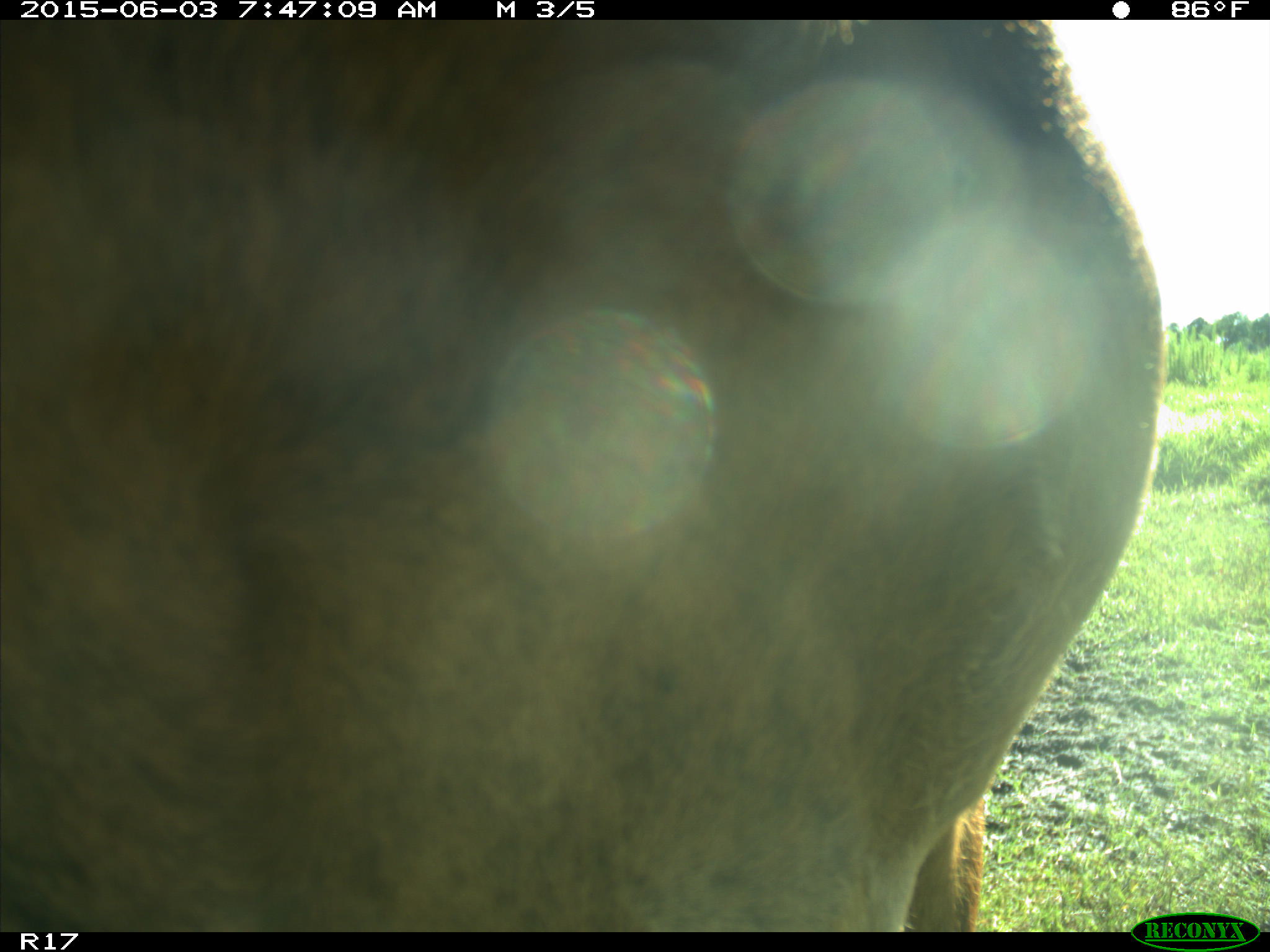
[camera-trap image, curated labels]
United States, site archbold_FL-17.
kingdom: Animalia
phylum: Chordata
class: Mammalia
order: Artiodactyla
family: Bovidae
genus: Bos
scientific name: Bos taurus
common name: domestic cow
Bos taurus (domestic cow).